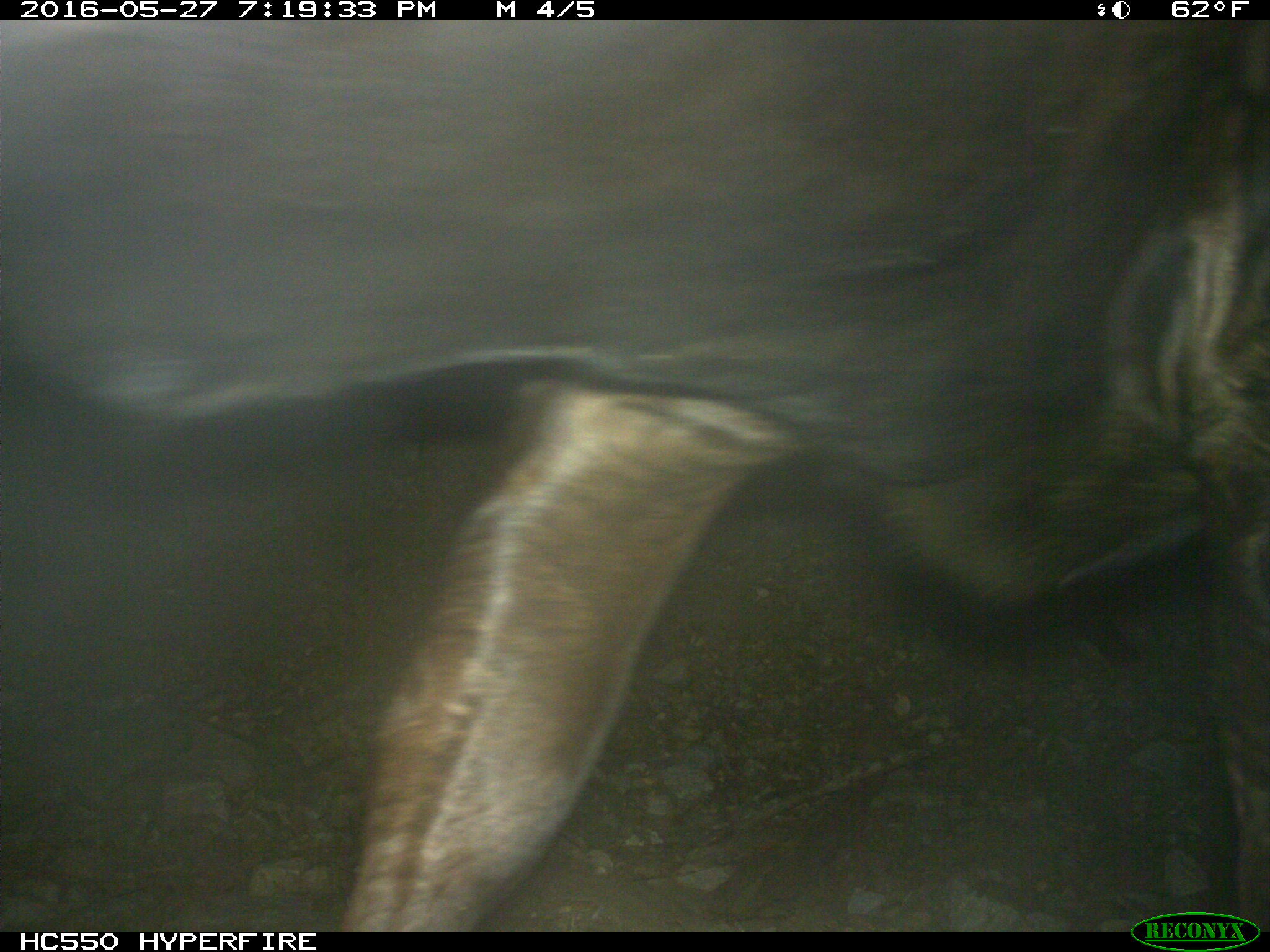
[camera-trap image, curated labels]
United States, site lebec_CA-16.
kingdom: Animalia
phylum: Chordata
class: Mammalia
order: Artiodactyla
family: Bovidae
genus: Bos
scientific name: Bos taurus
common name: domestic cow